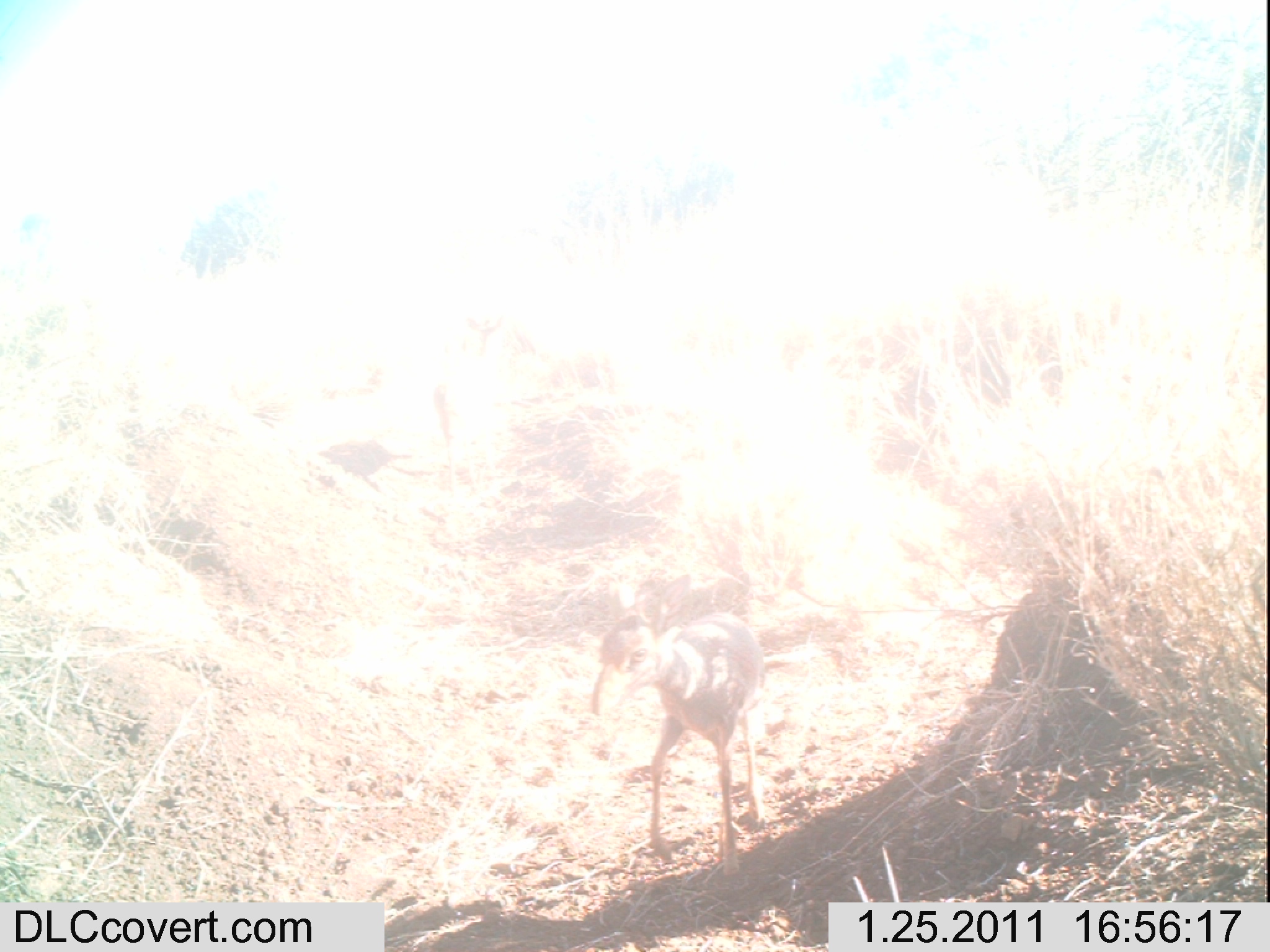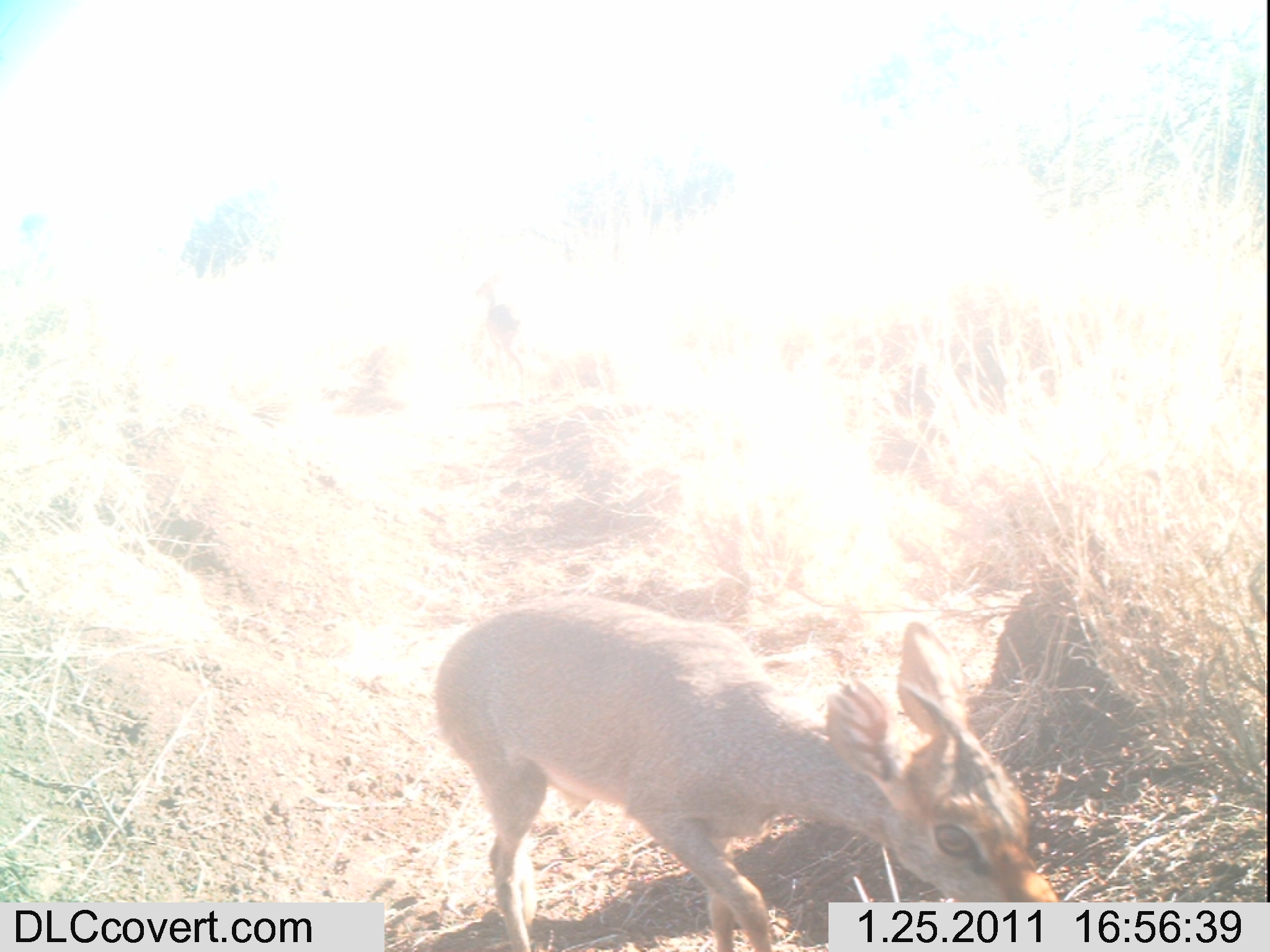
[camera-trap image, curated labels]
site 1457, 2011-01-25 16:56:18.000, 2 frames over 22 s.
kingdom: Animalia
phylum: Chordata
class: Mammalia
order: Artiodactyla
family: Bovidae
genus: Madoqua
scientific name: Madoqua guentheri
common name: günther's dik-dik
Madoqua guentheri (günther's dik-dik), count 2.